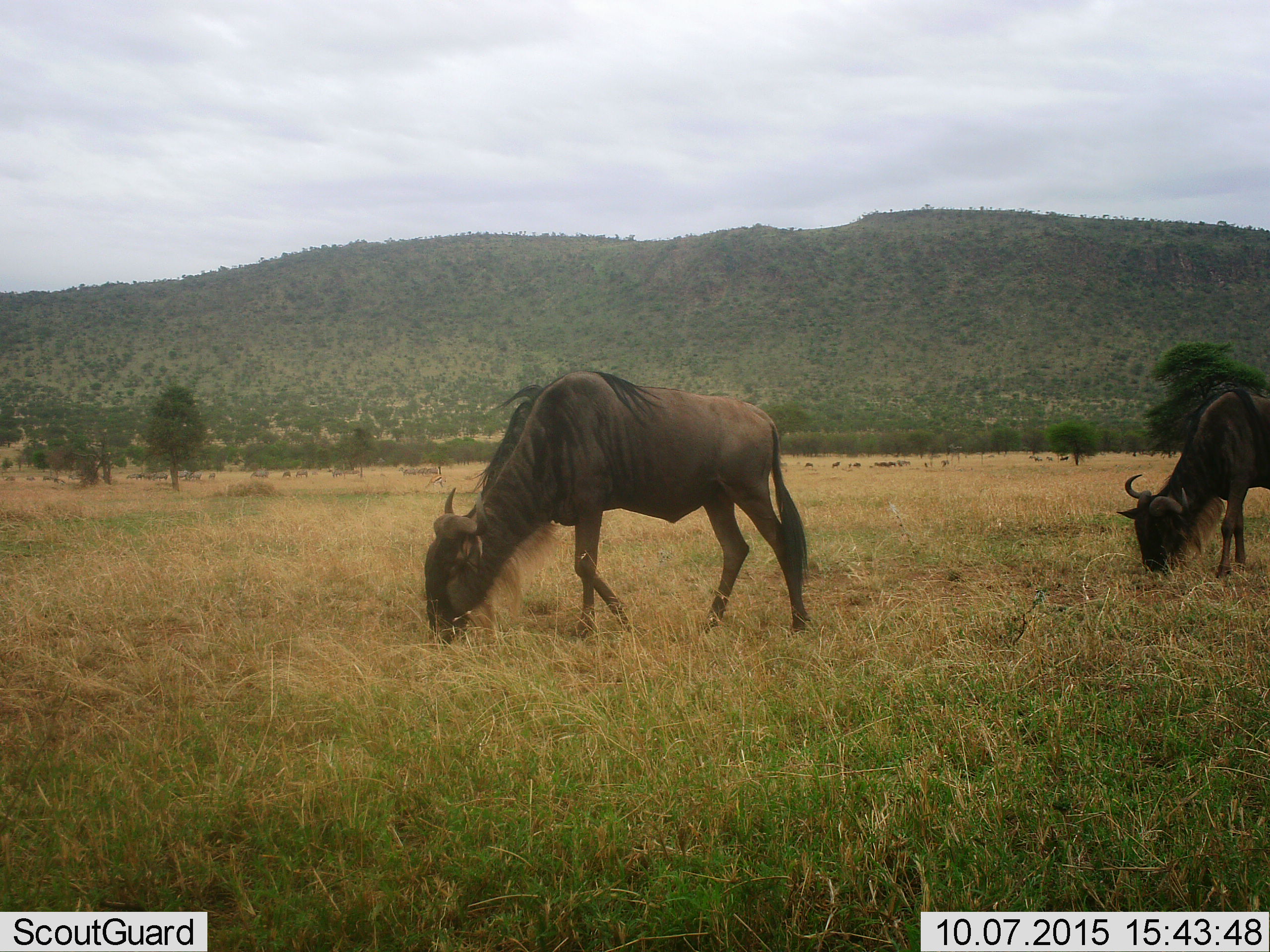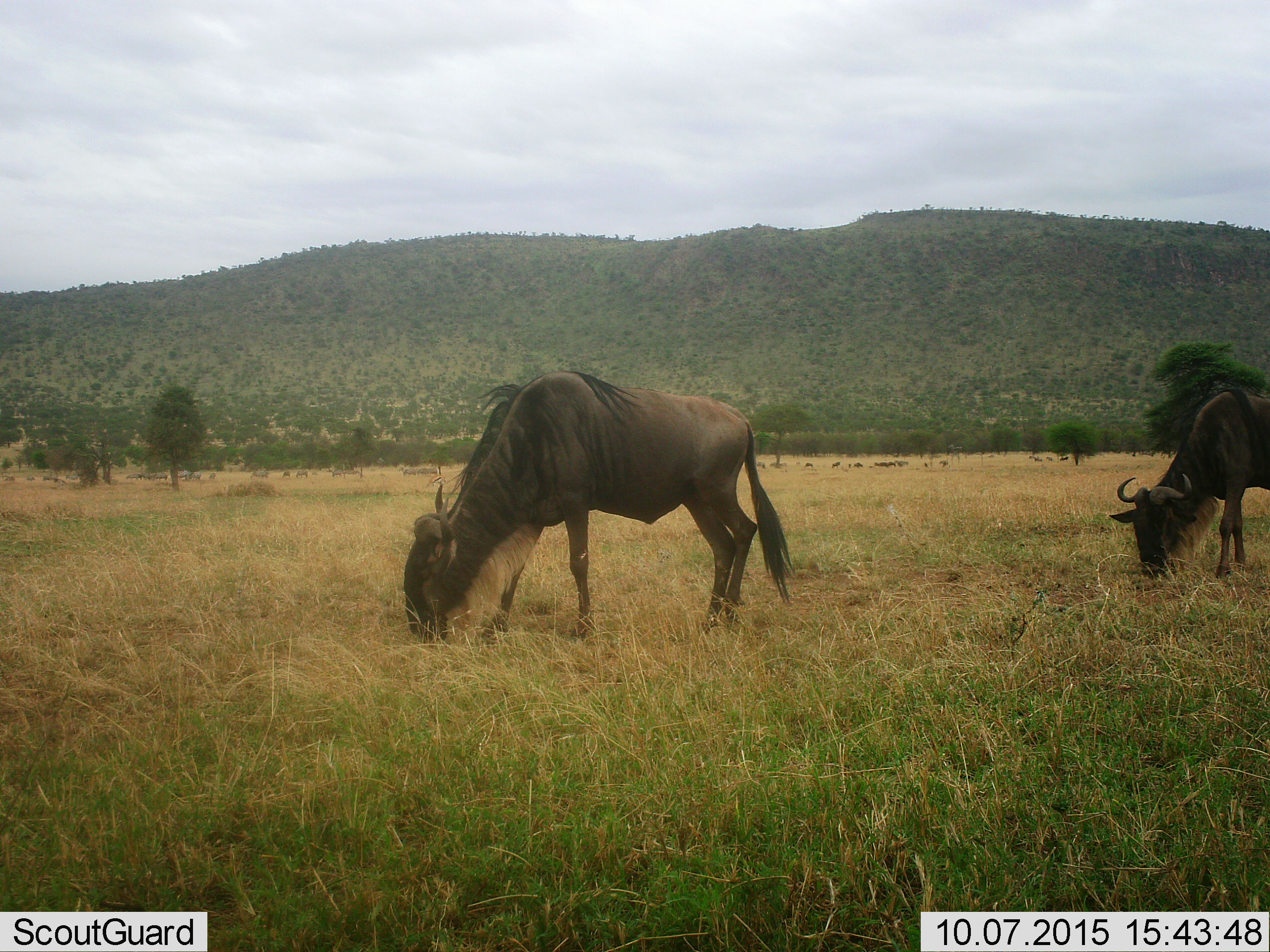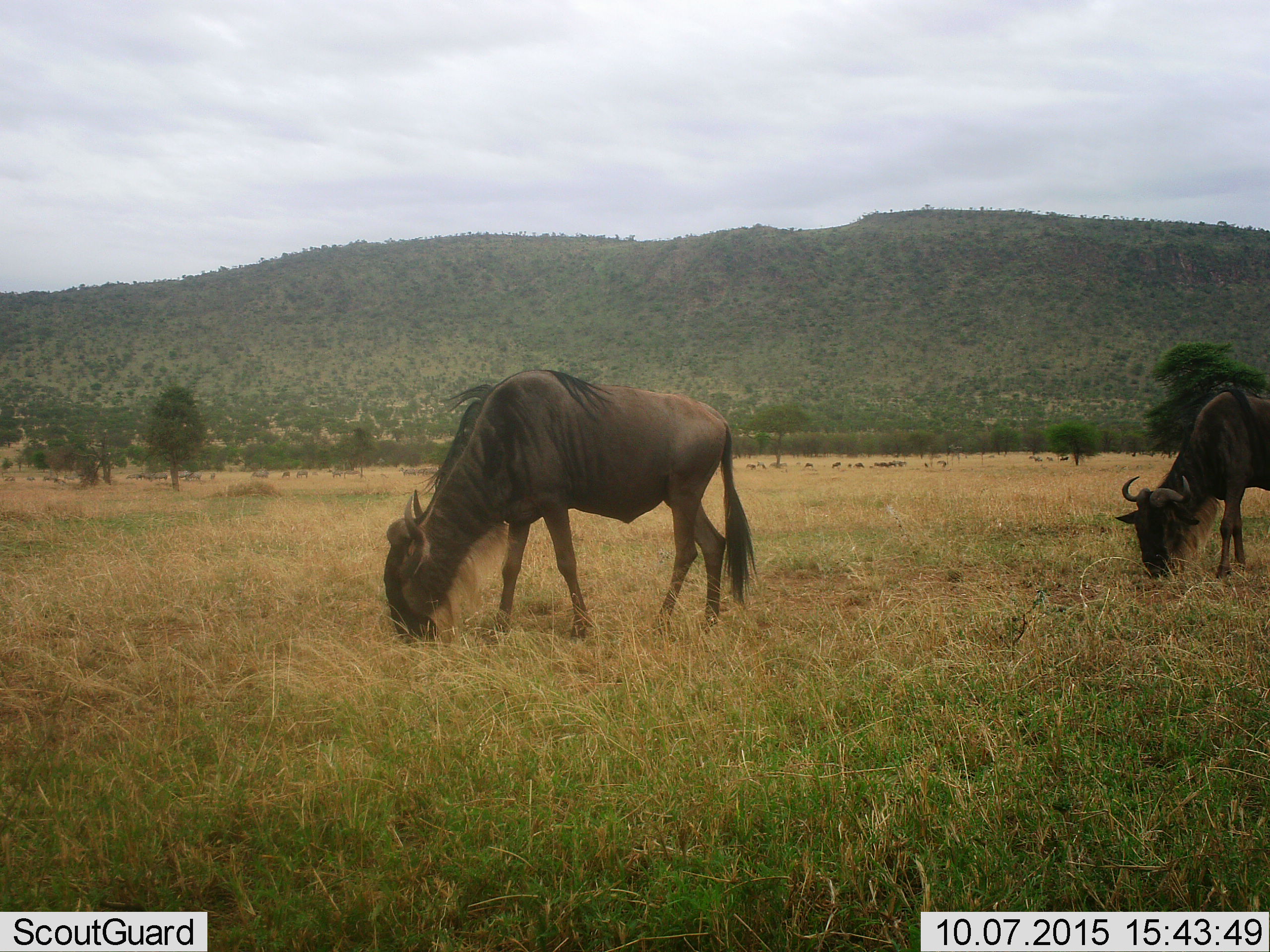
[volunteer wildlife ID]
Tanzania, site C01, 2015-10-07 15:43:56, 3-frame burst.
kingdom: Animalia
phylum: Chordata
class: Mammalia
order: Artiodactyla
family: Bovidae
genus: Connochaetes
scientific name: Connochaetes taurinus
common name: blue wildebeest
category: wildebeest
Wildebeest (blue wildebeest) (Connochaetes taurinus), count 2. Behavior (volunteer vote fractions): standing 31%, resting 0%, moving 38%, interacting 0%. Young present (vote fraction): 0%. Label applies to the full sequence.